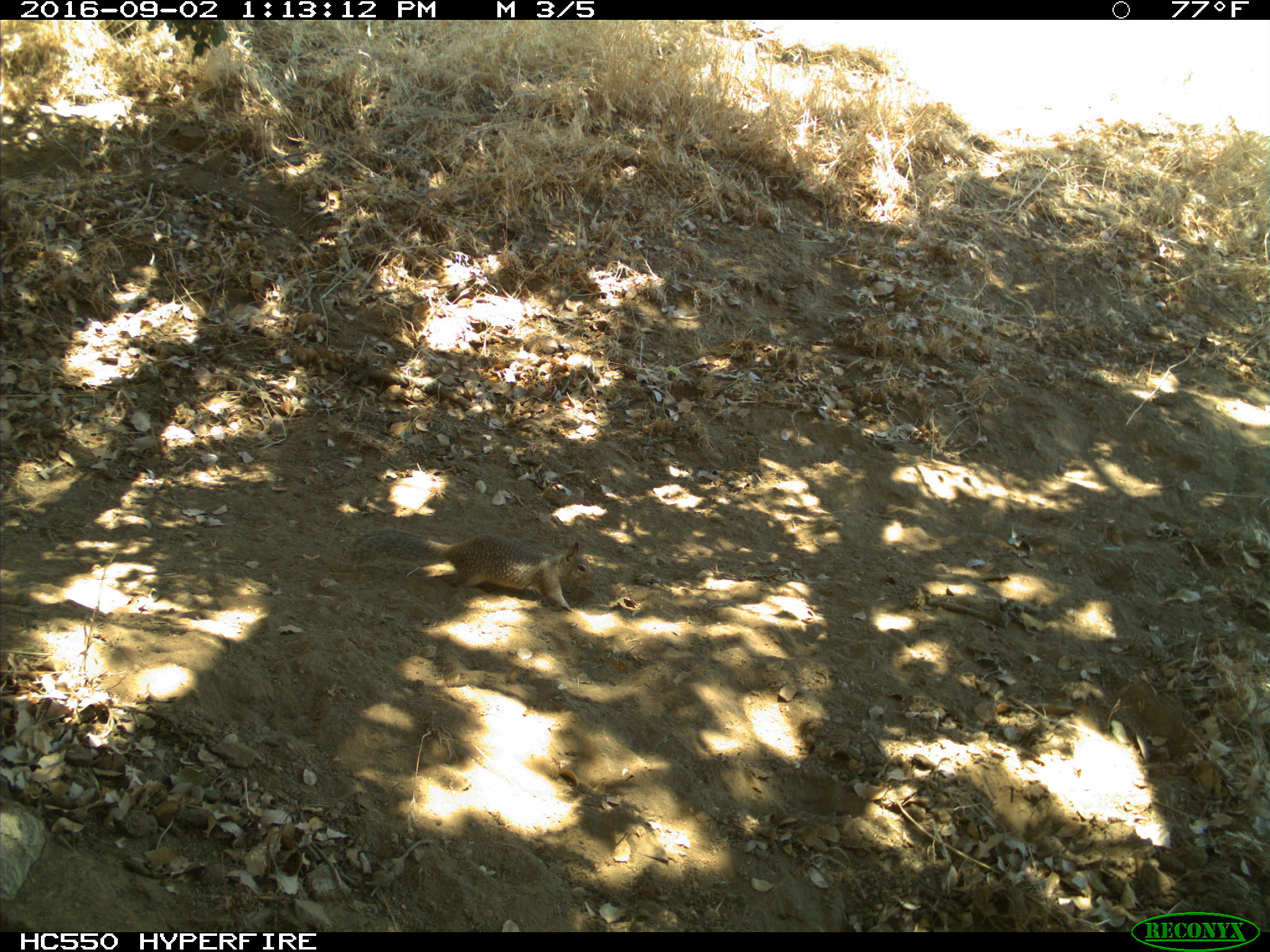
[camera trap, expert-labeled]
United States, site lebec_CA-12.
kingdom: Animalia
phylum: Chordata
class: Mammalia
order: Rodentia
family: Sciuridae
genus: Otospermophilus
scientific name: Otospermophilus beecheyi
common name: california ground squirrel